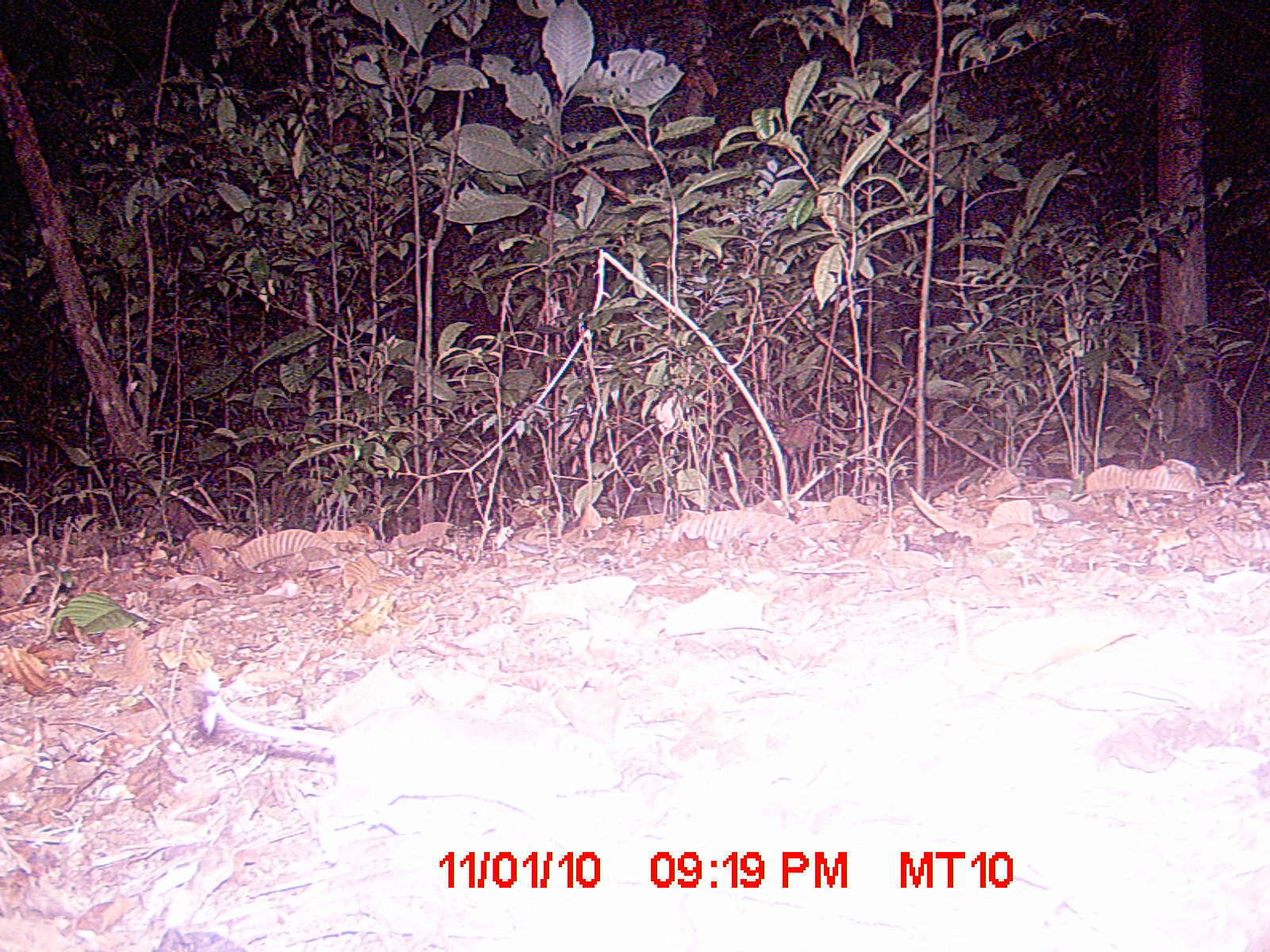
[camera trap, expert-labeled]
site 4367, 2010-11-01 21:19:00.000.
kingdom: Animalia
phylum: Chordata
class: Mammalia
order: Rodentia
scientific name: Rodentia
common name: rodents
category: unknown rodent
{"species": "unknown rodent (rodents) (Rodentia)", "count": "1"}